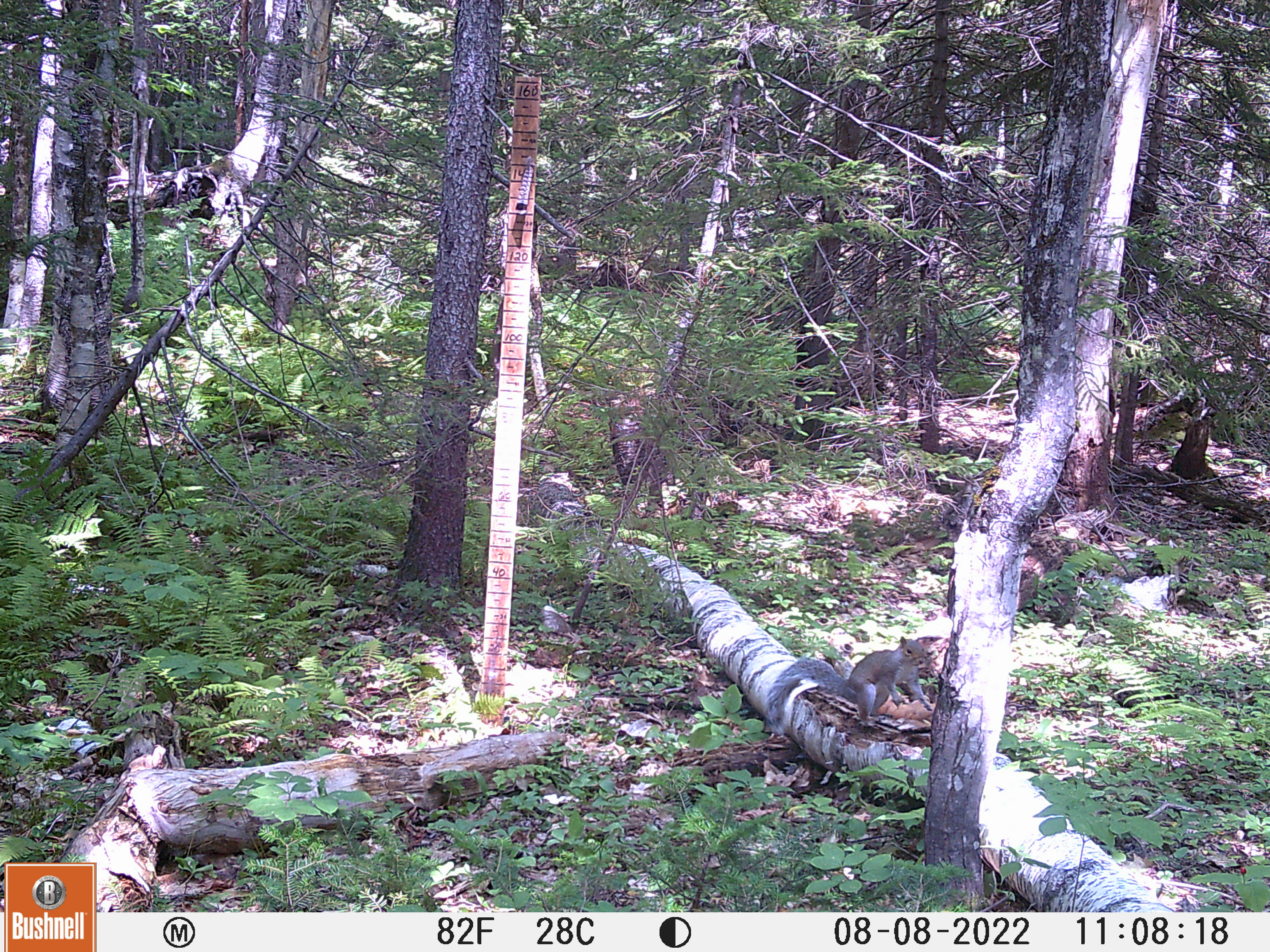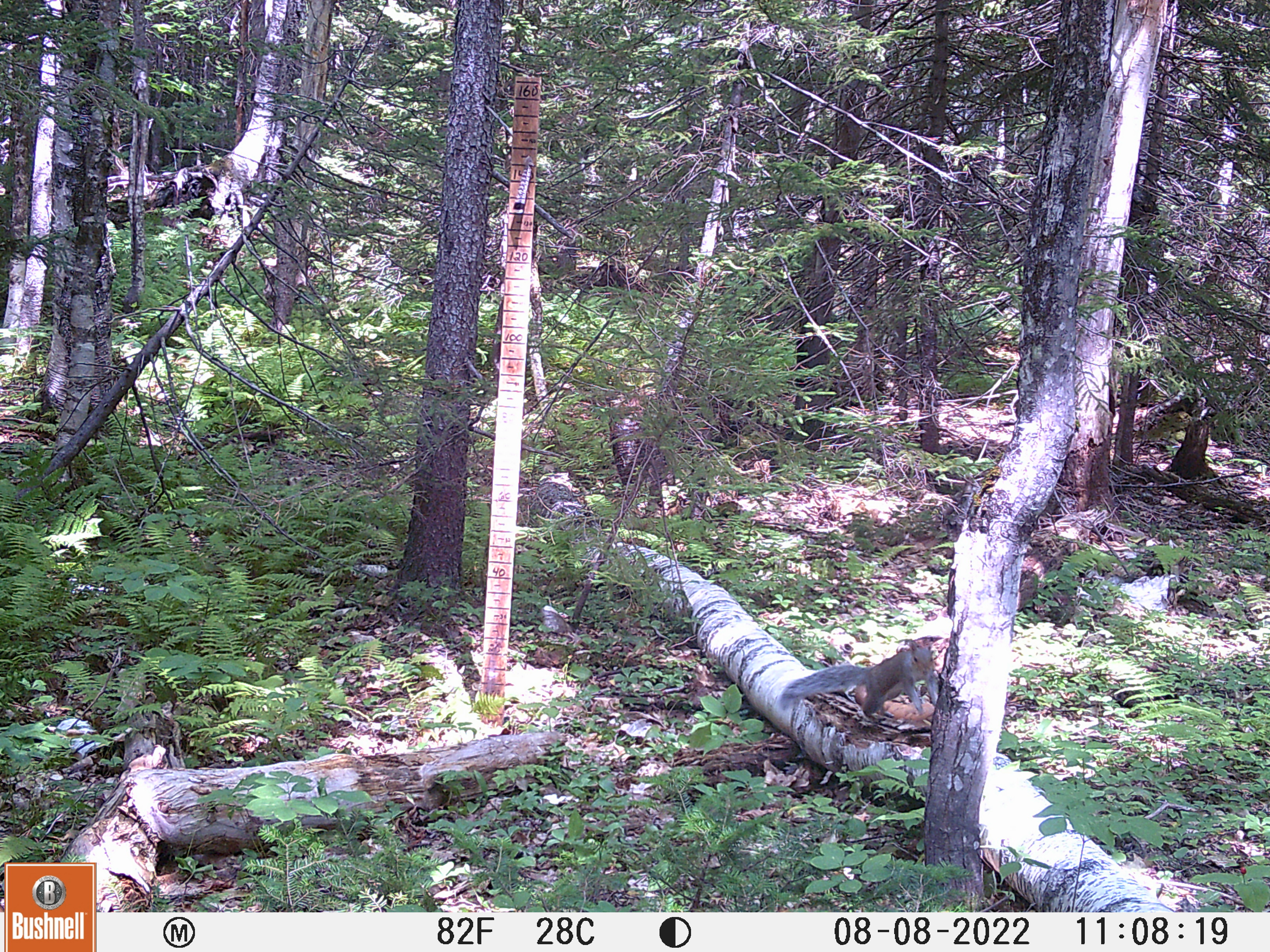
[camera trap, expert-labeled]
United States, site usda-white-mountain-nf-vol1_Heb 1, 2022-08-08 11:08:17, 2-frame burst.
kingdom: Animalia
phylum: Chordata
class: Mammalia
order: Rodentia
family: Sciuridae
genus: Sciurus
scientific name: Sciurus carolinensis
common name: gray squirrel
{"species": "gray squirrel (Sciurus carolinensis)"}